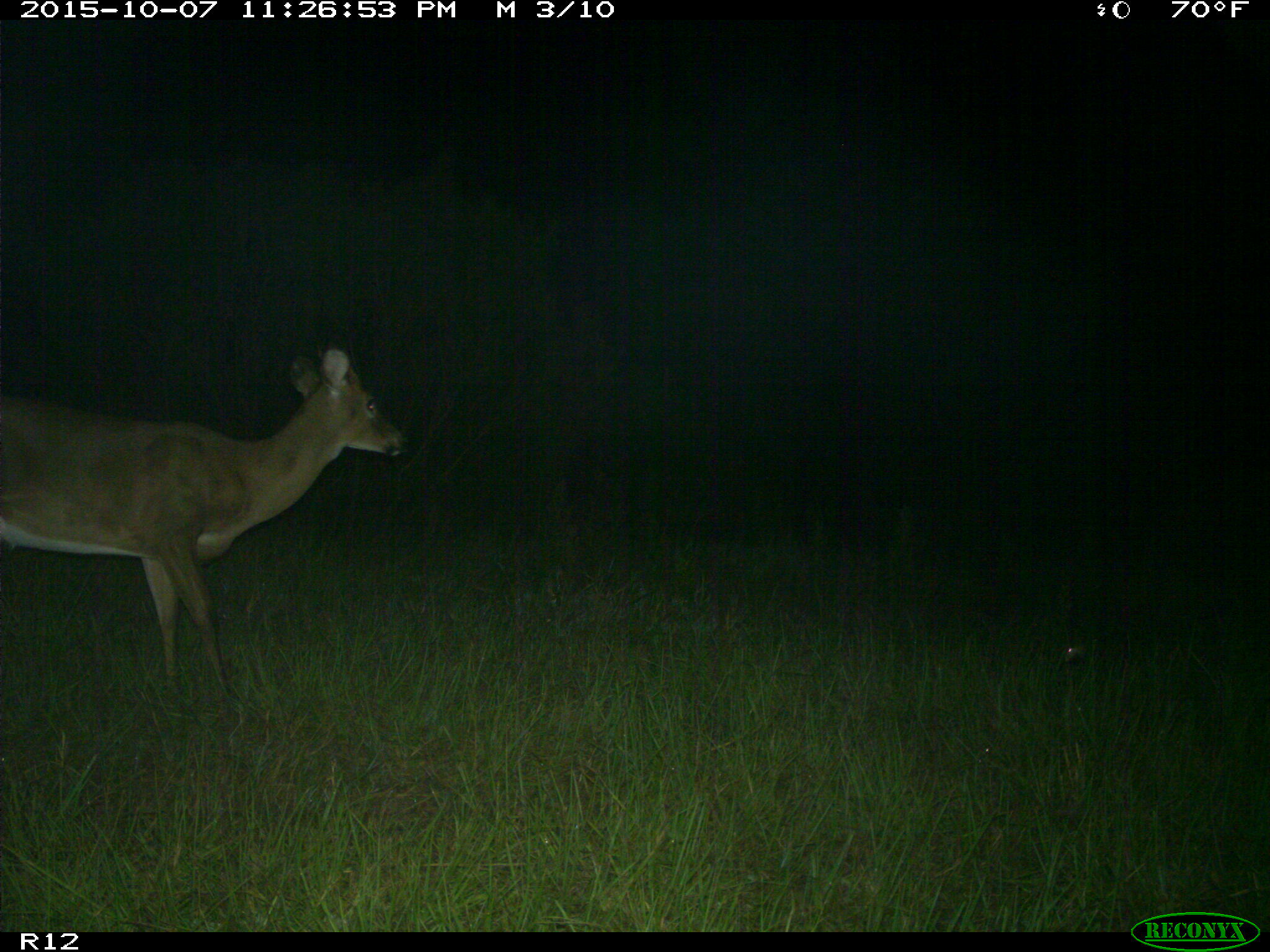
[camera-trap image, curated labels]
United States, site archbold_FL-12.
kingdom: Animalia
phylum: Chordata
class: Mammalia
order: Artiodactyla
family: Cervidae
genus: Odocoileus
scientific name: Odocoileus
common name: deer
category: unidentified deer